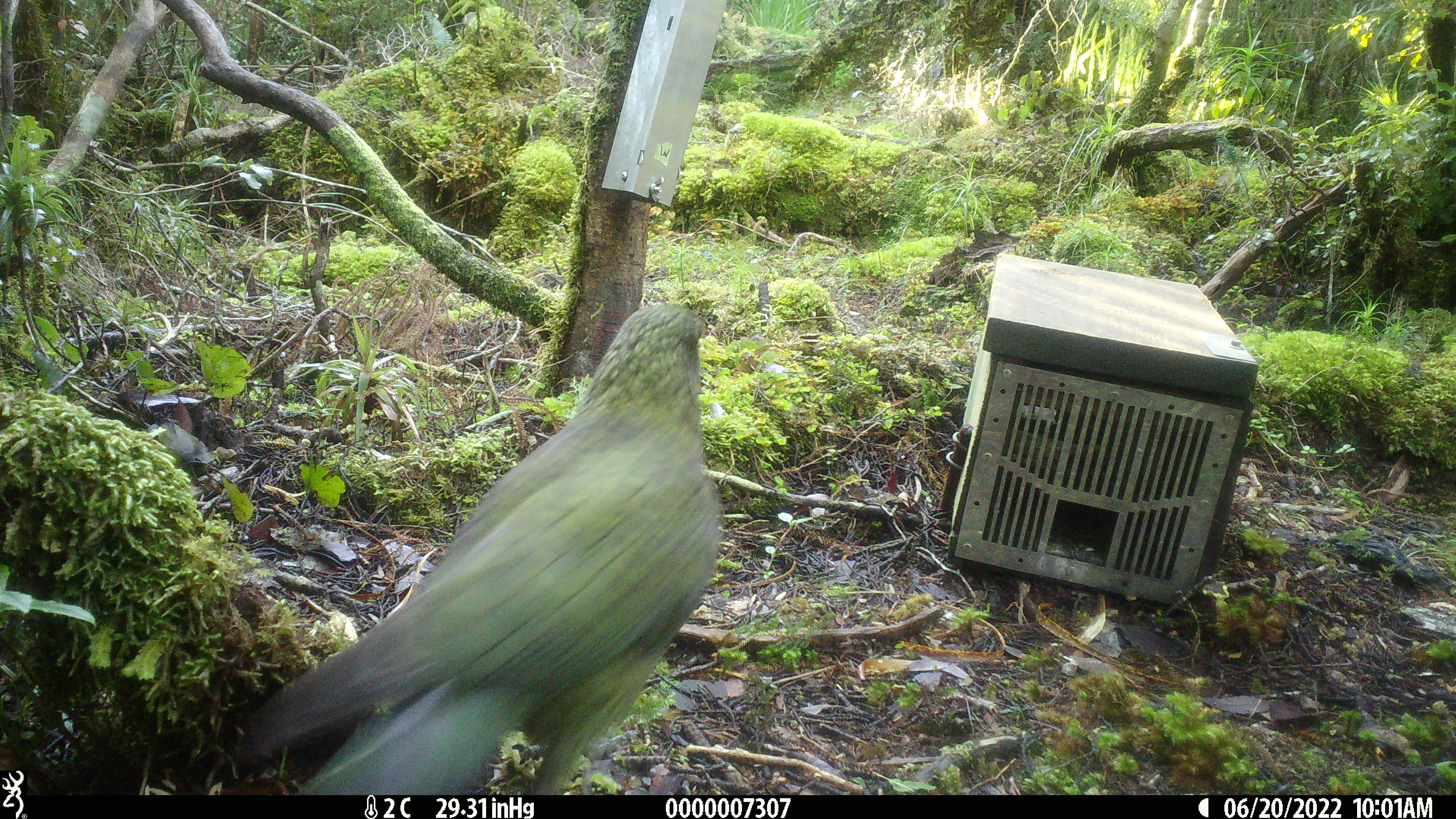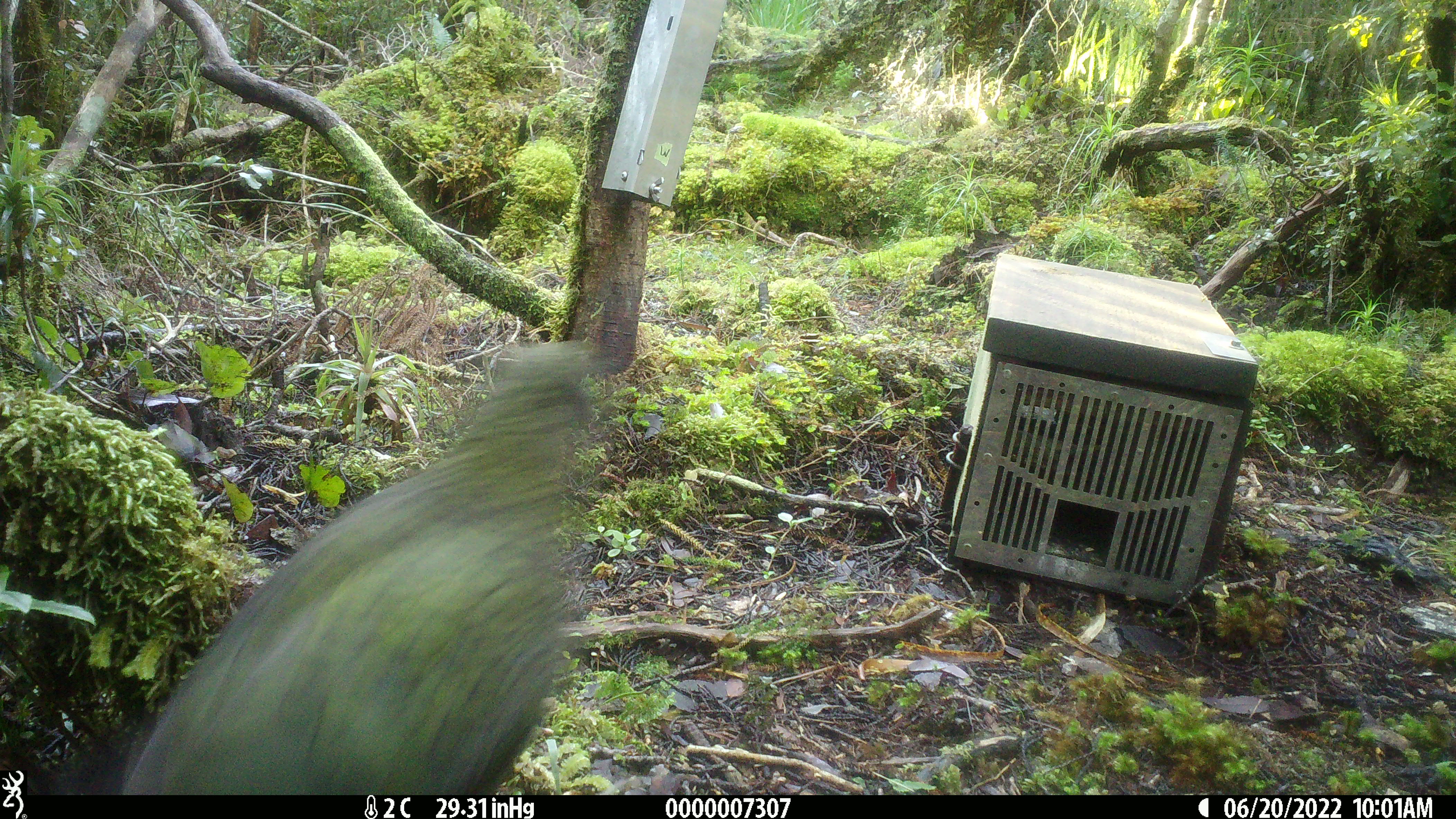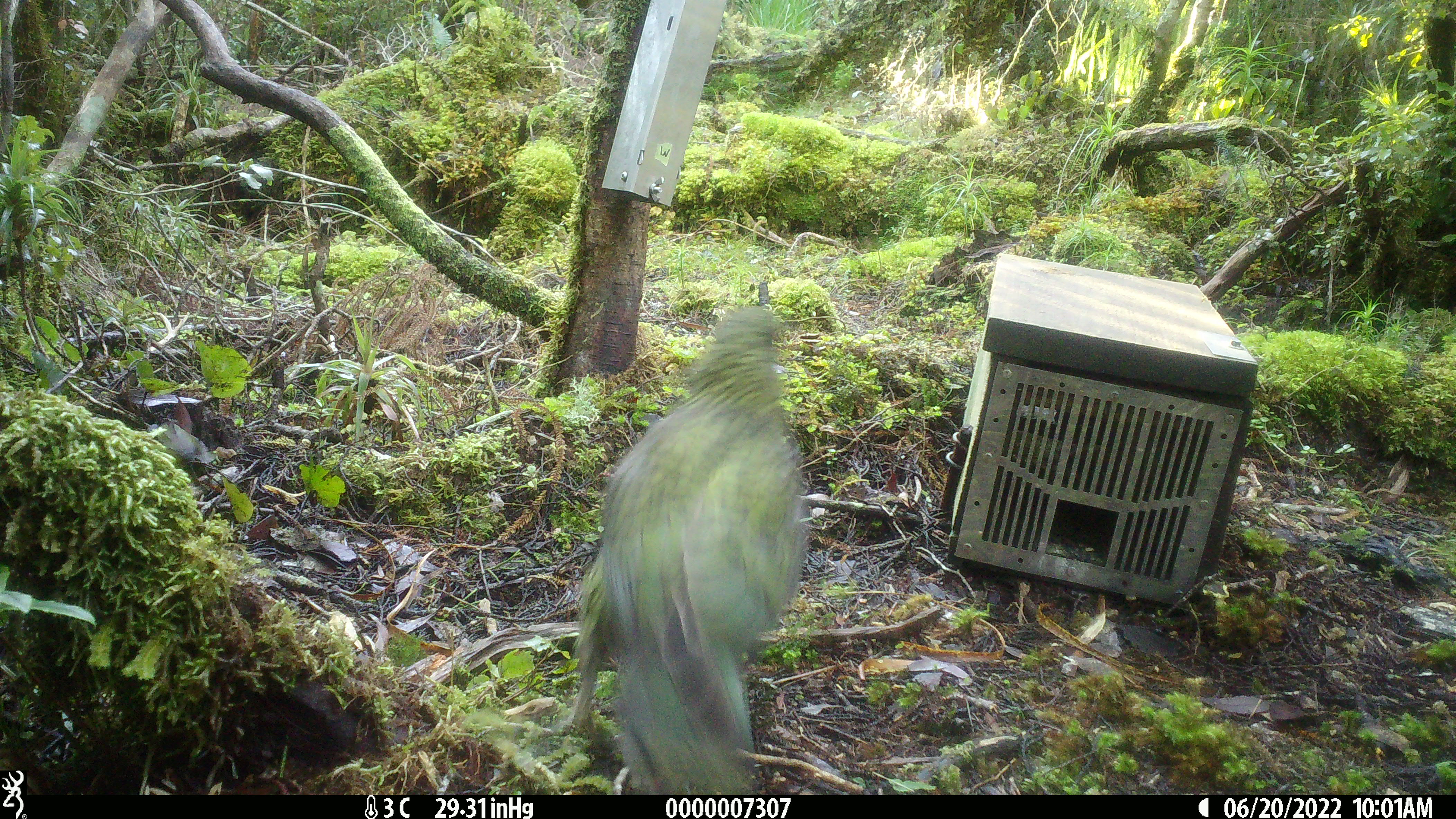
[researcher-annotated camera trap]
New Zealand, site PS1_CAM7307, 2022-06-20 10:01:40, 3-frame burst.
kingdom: Animalia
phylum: Chordata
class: Aves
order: Psittaciformes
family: Strigopidae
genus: Nestor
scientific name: Nestor notabilis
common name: kea